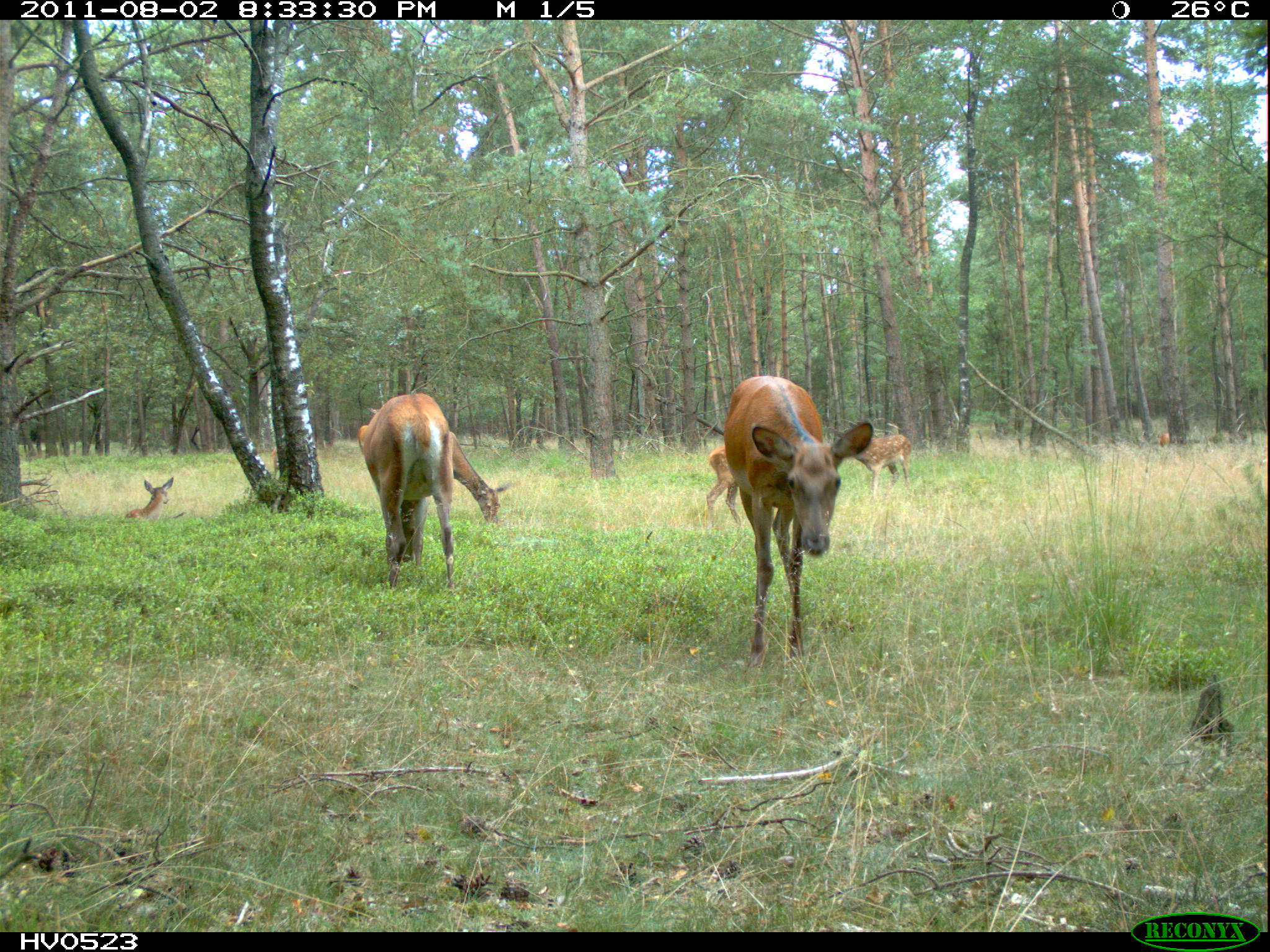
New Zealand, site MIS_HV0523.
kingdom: Animalia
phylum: Chordata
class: Mammalia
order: Artiodactyla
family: Cervidae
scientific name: Cervidae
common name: deer